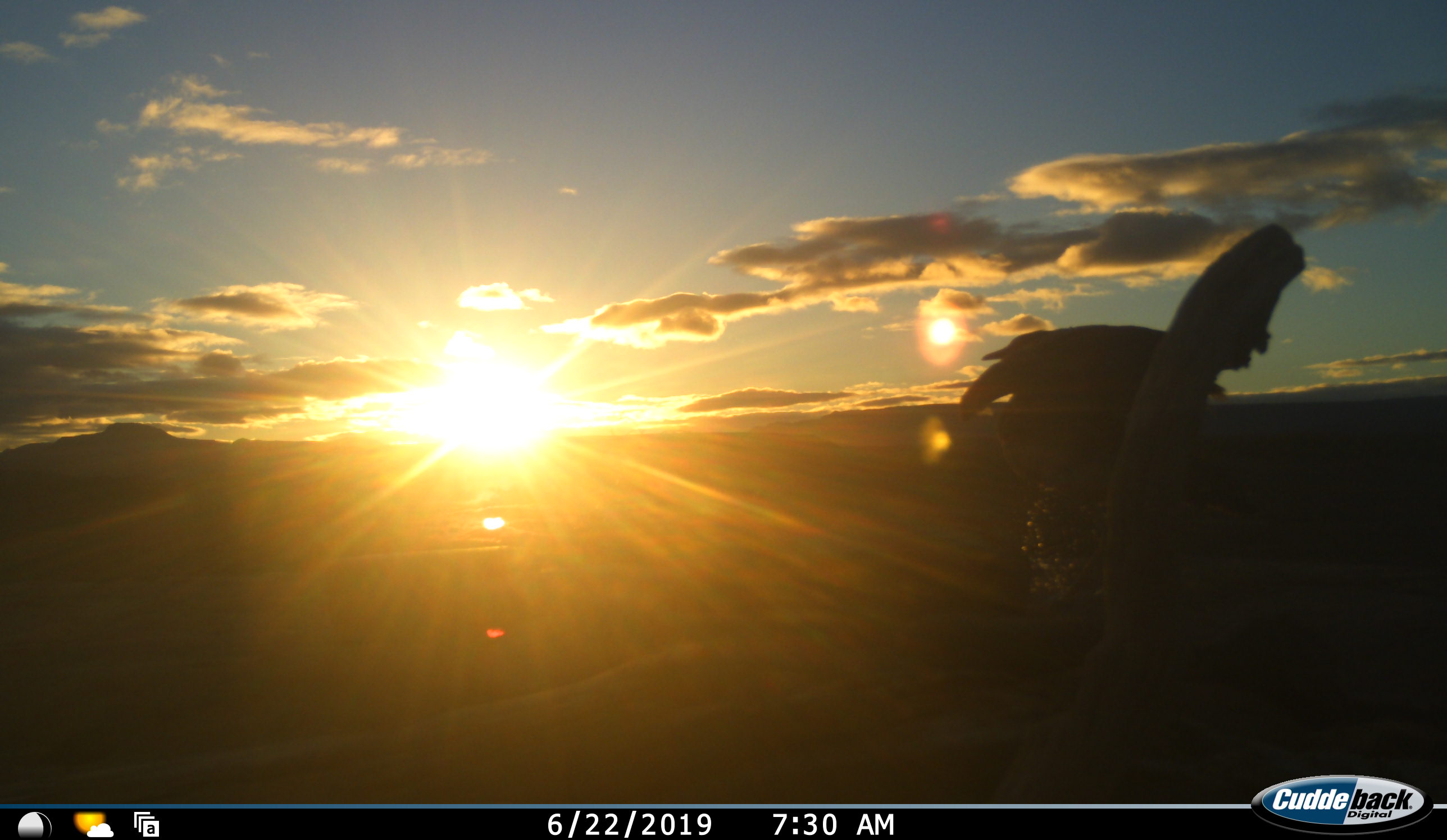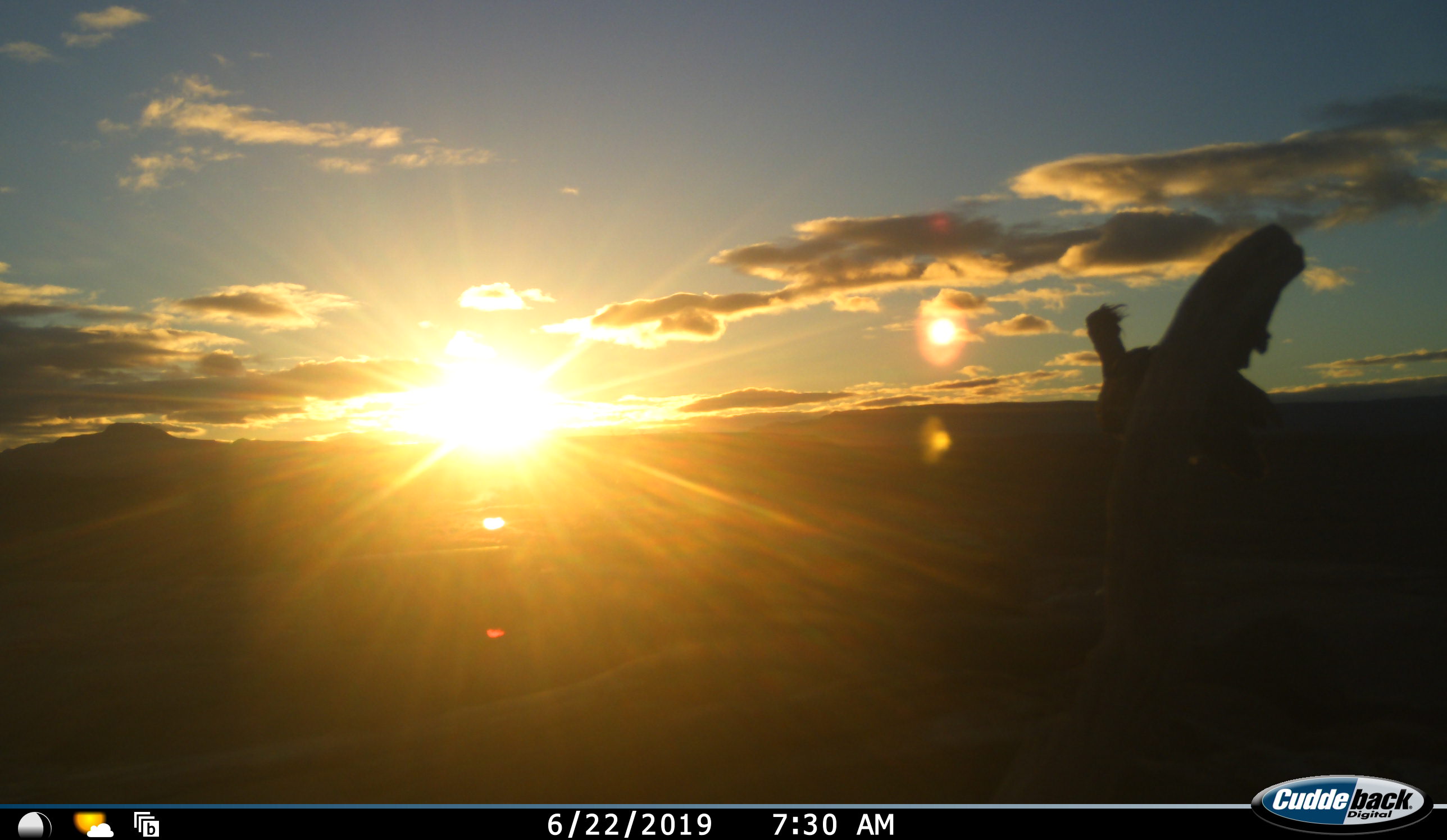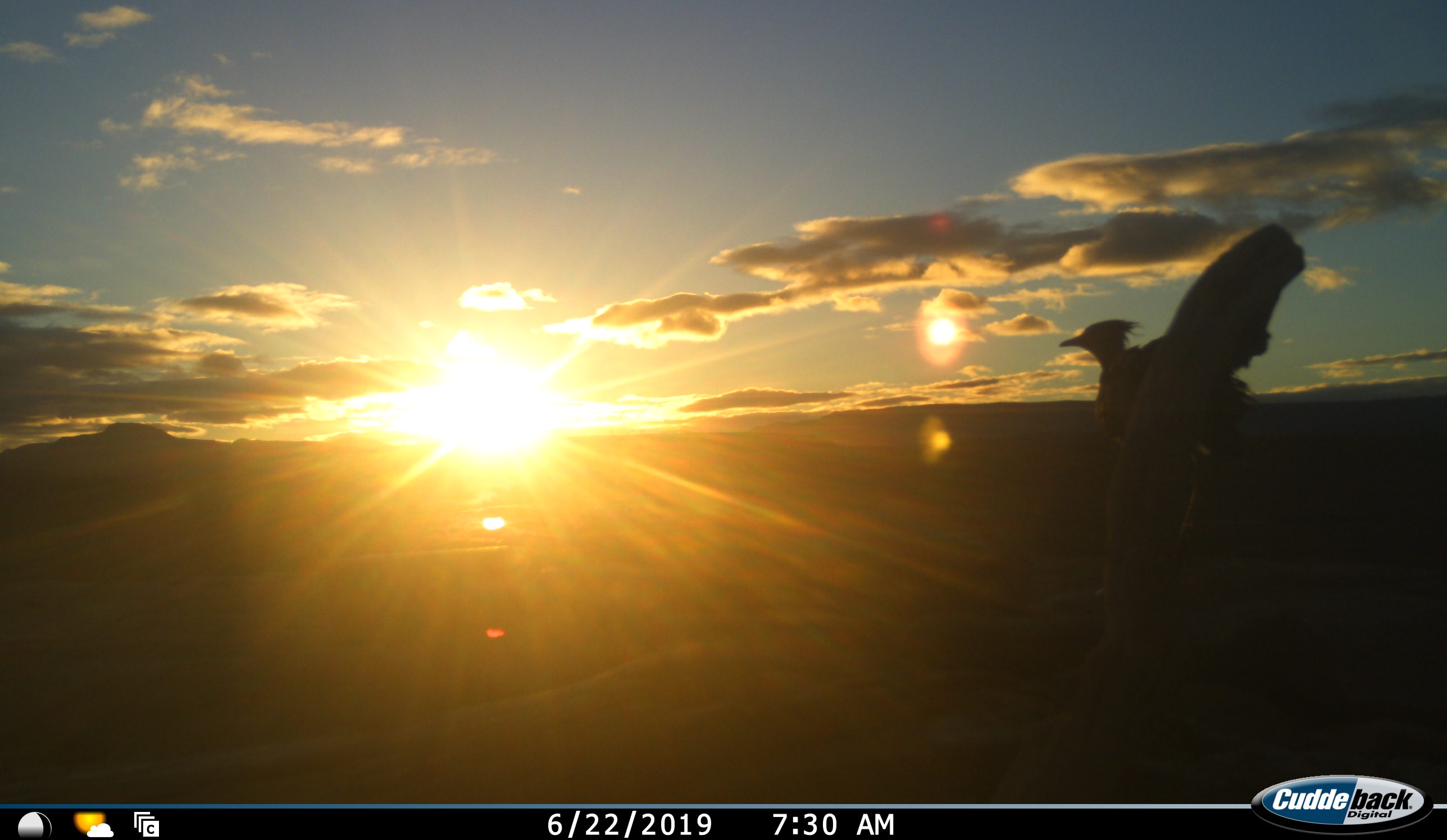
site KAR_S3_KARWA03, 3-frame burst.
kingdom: Animalia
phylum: Chordata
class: Aves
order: Otidiformes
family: Otididae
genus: Ardeotis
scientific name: Ardeotis kori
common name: kori bustard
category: bustardkori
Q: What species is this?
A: Bustardkori (kori bustard) (Ardeotis kori).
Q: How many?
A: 1.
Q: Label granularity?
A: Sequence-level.